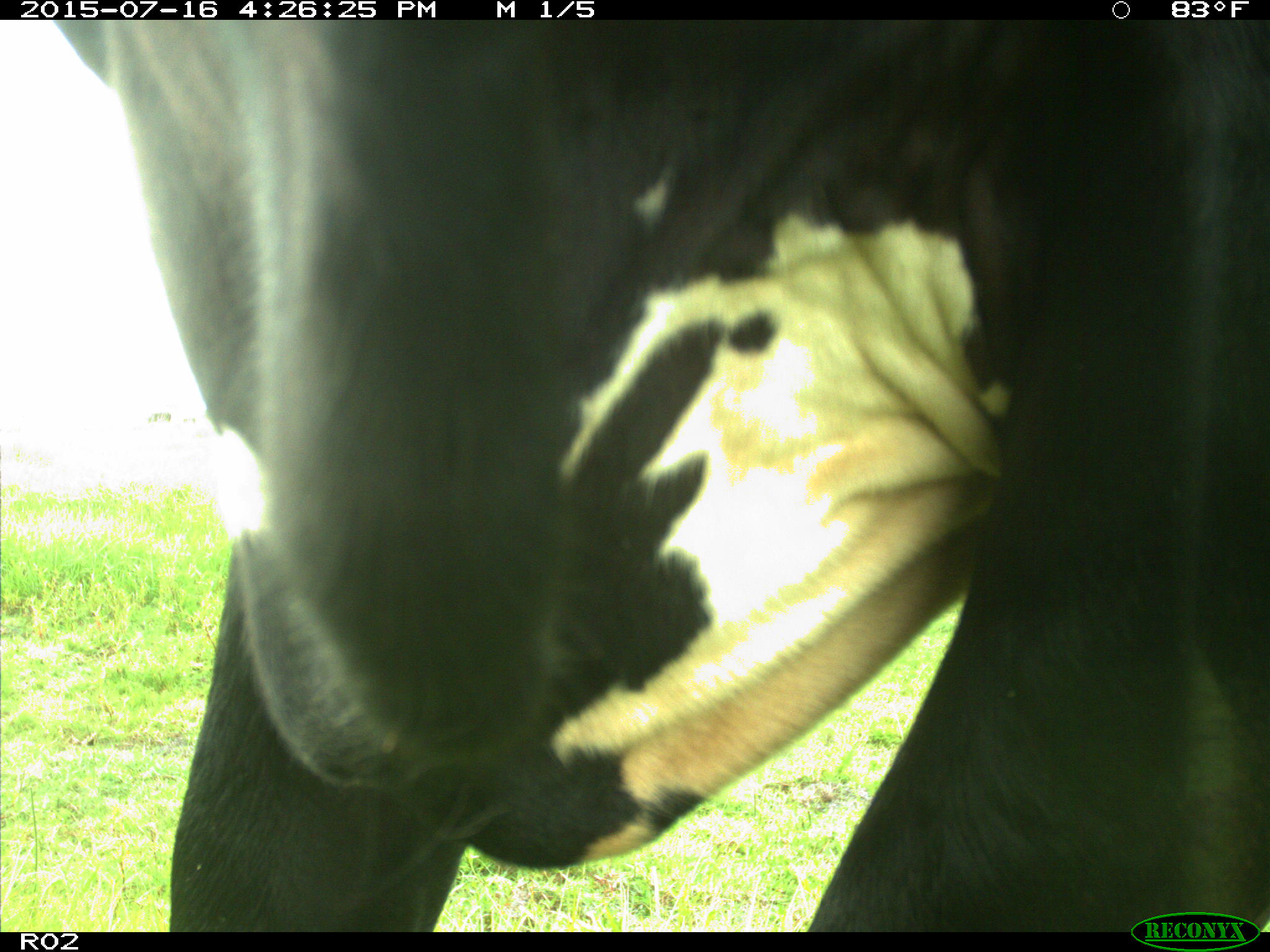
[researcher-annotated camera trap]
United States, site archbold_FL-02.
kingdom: Animalia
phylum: Chordata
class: Mammalia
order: Artiodactyla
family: Bovidae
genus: Bos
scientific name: Bos taurus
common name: domestic cow